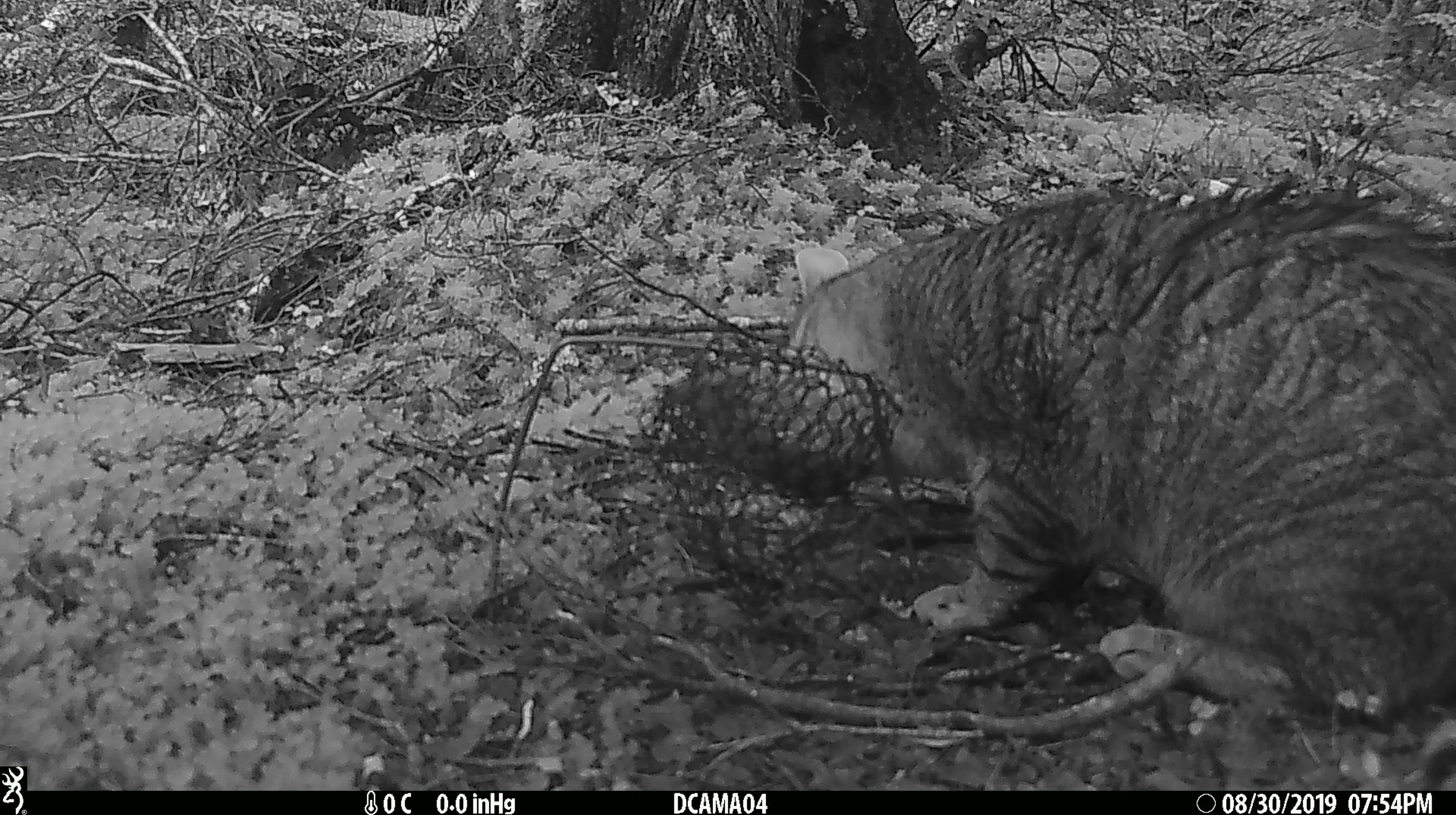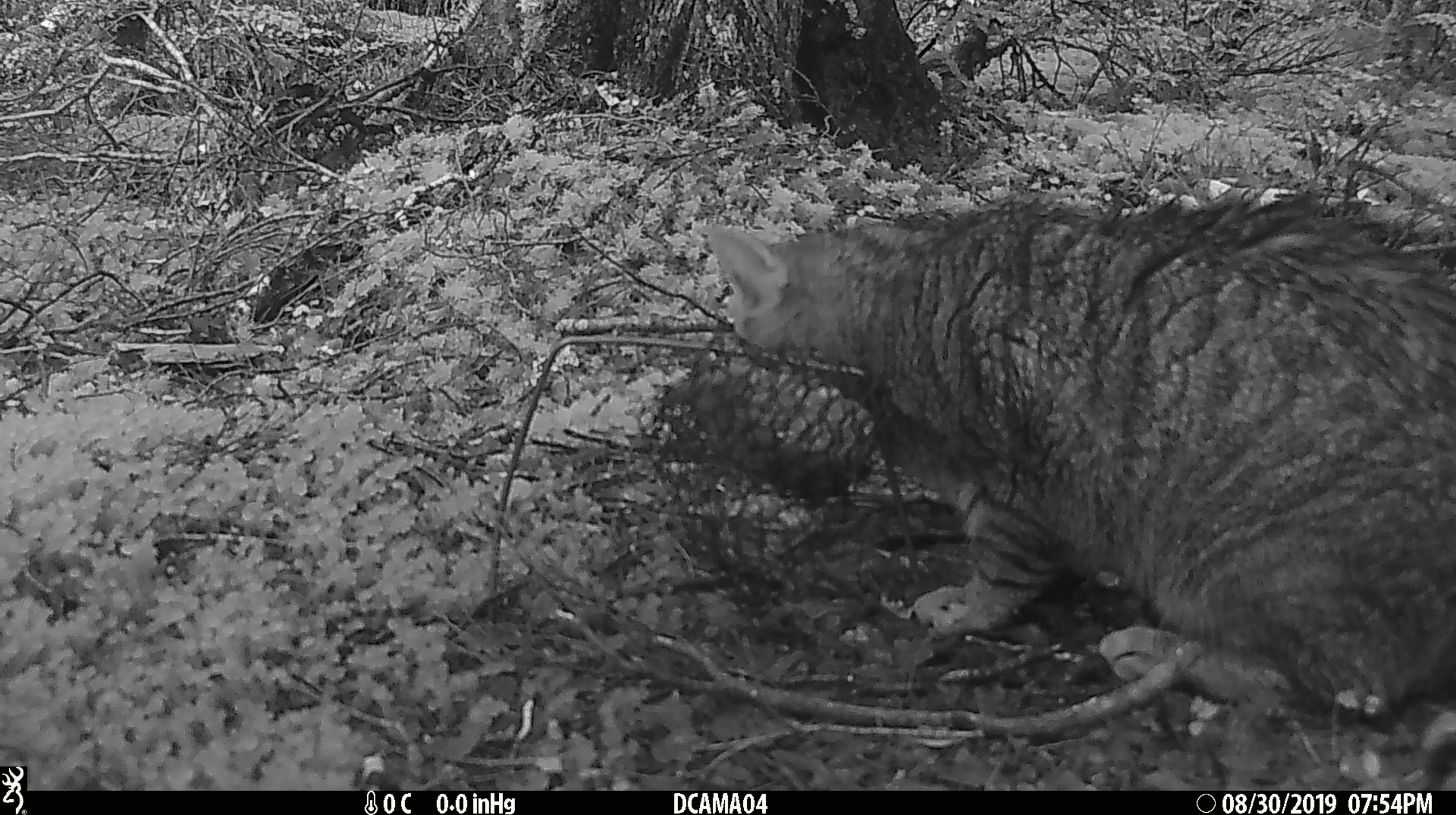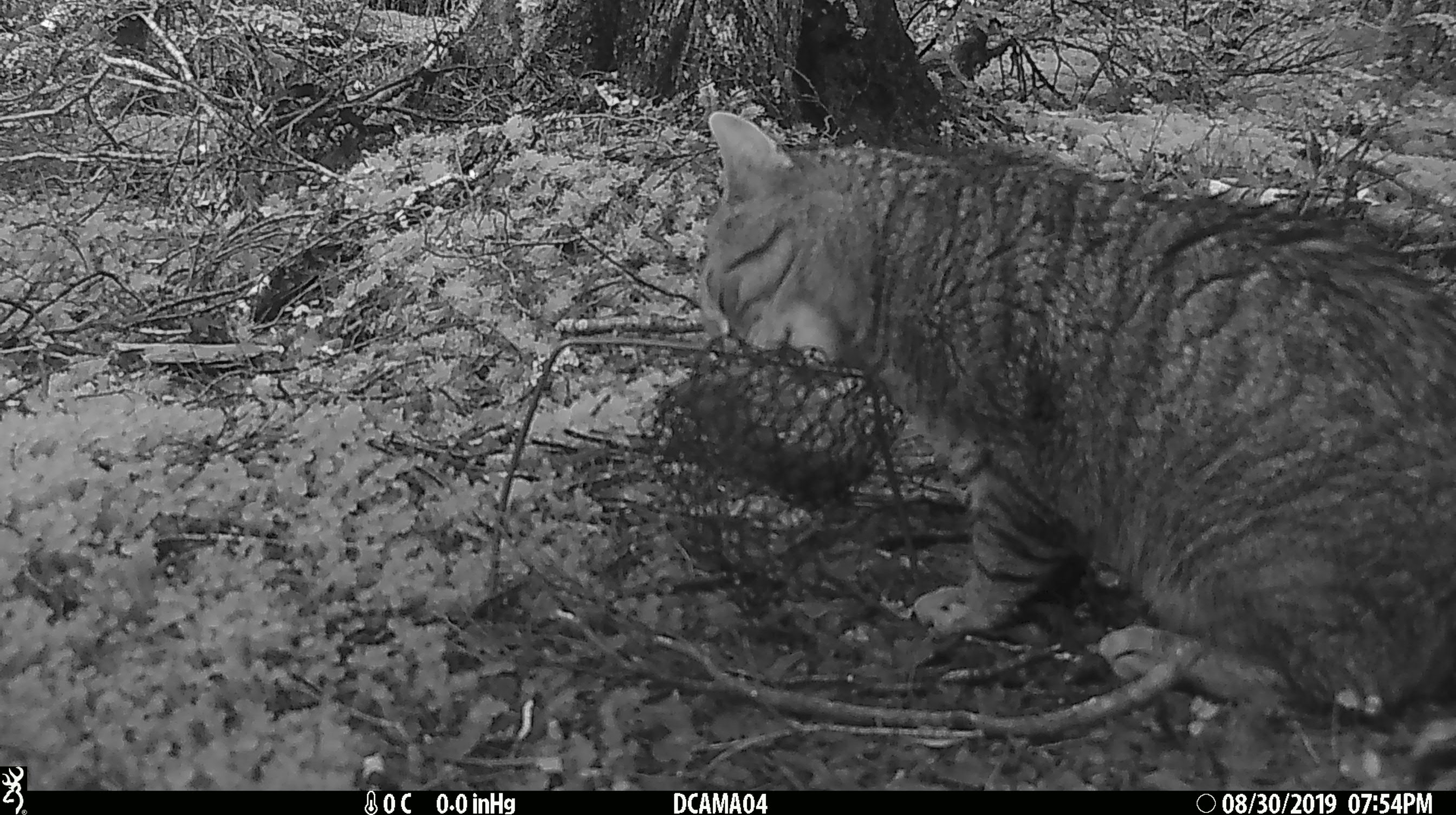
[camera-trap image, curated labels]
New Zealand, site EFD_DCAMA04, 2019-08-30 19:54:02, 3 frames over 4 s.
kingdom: Animalia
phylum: Chordata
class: Mammalia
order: Carnivora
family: Felidae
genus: Felis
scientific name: Felis catus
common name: domestic cat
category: cat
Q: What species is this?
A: Cat (domestic cat) (Felis catus).